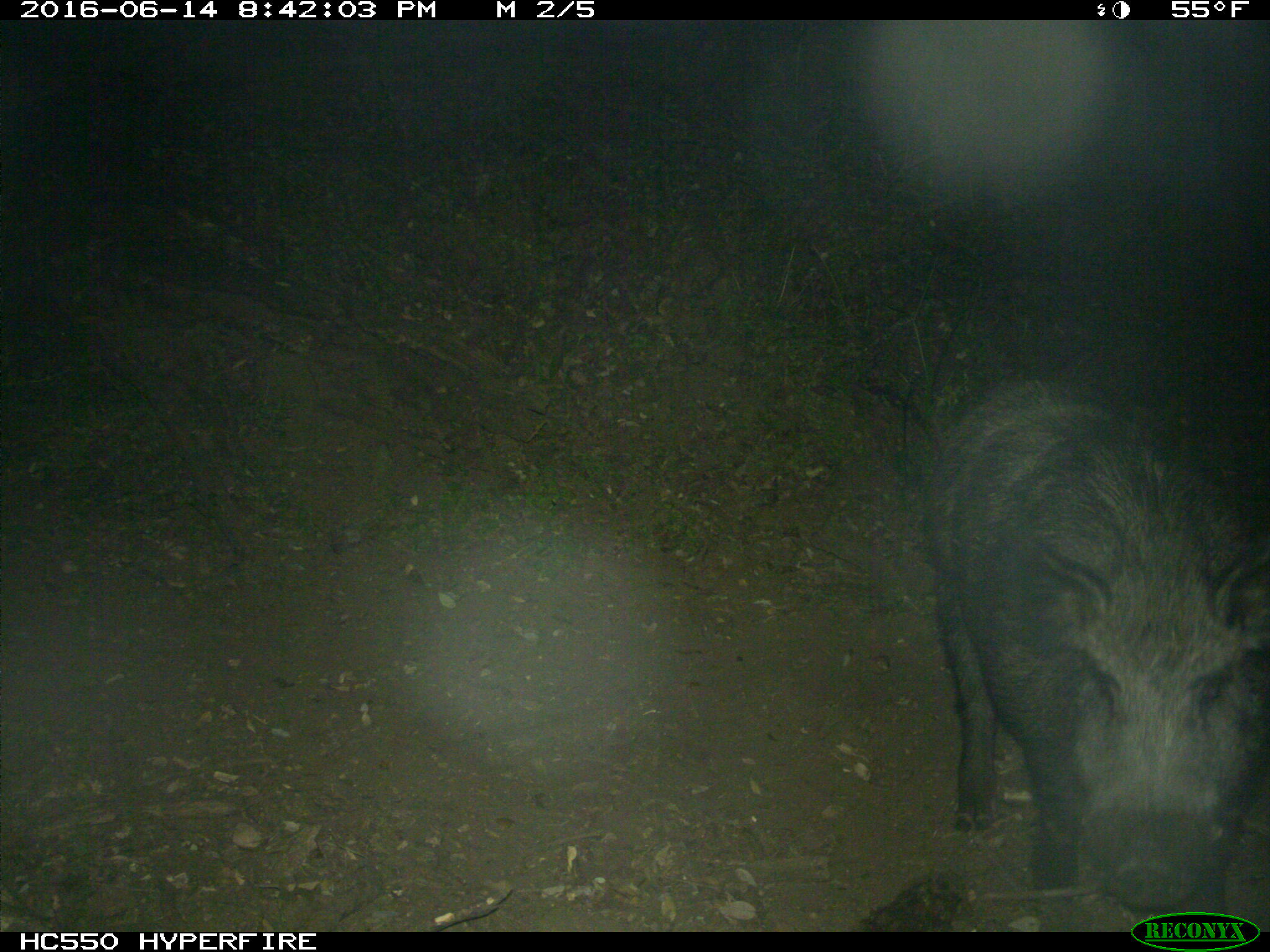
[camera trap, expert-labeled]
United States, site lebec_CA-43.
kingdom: Animalia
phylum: Chordata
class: Mammalia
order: Artiodactyla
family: Suidae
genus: Sus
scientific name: Sus scrofa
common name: wild boar